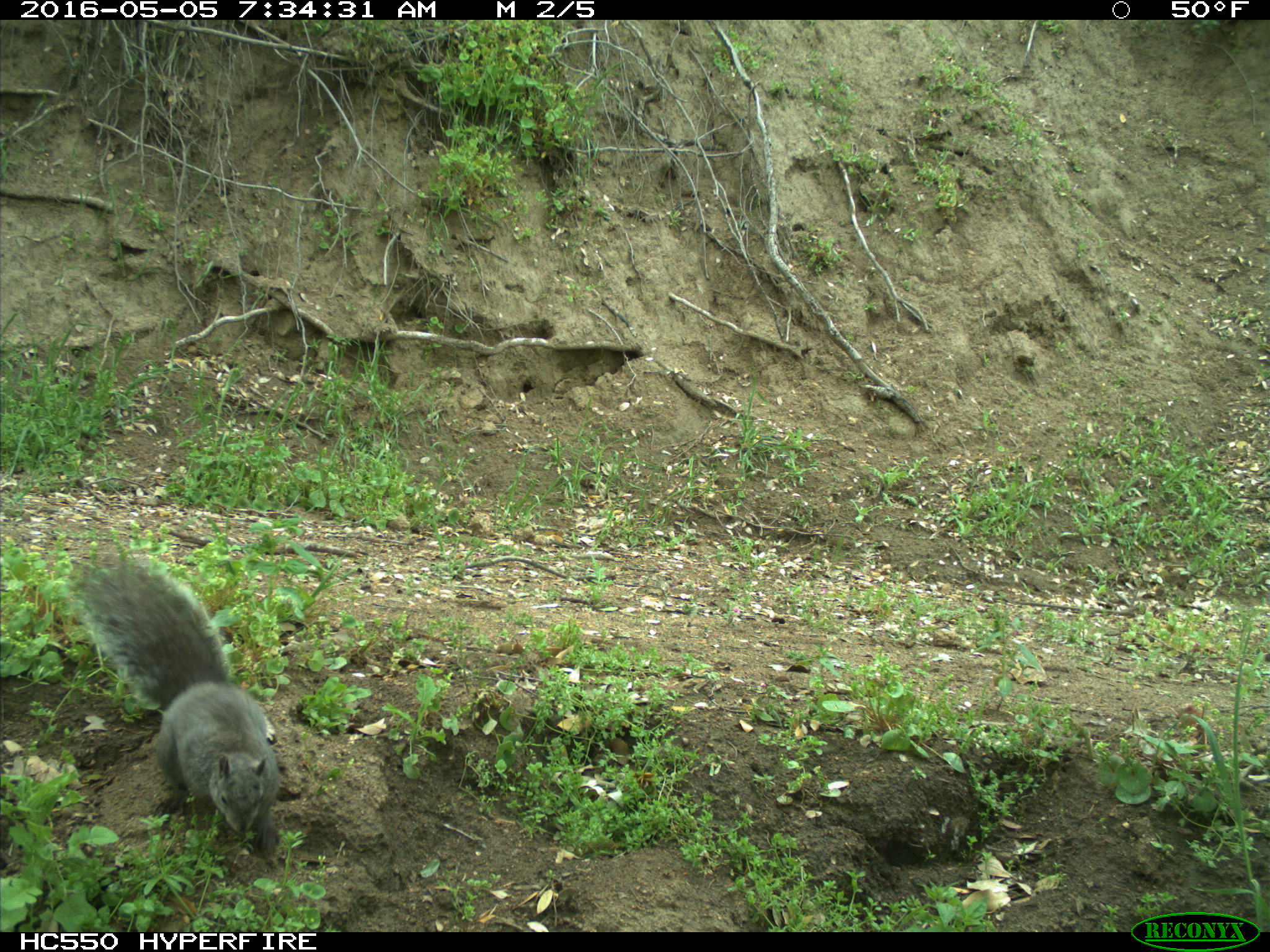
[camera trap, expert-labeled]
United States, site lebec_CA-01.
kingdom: Animalia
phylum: Chordata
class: Mammalia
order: Rodentia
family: Sciuridae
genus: Sciurus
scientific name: Sciurus carolinensis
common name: eastern gray squirrel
Sciurus carolinensis (eastern gray squirrel).